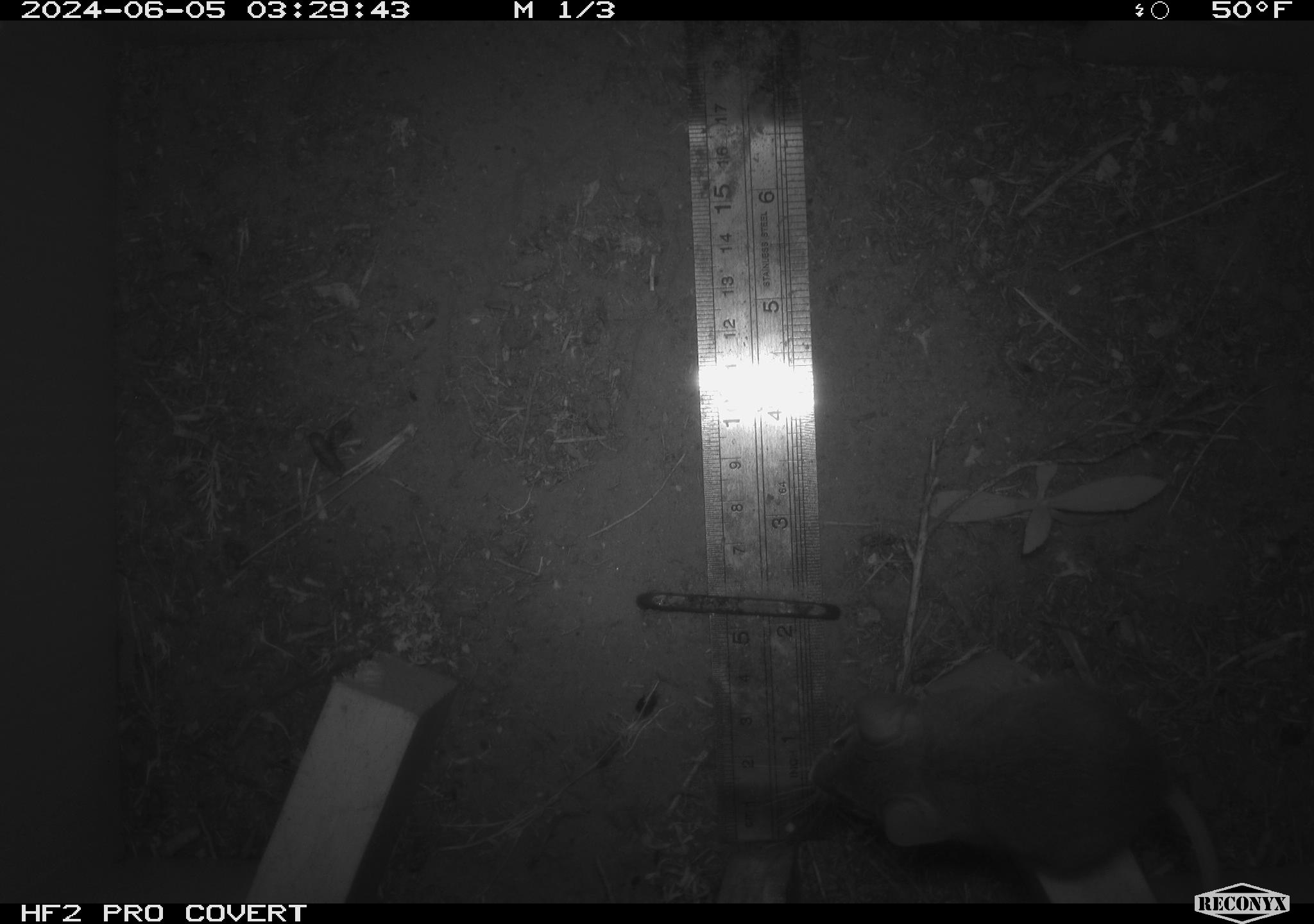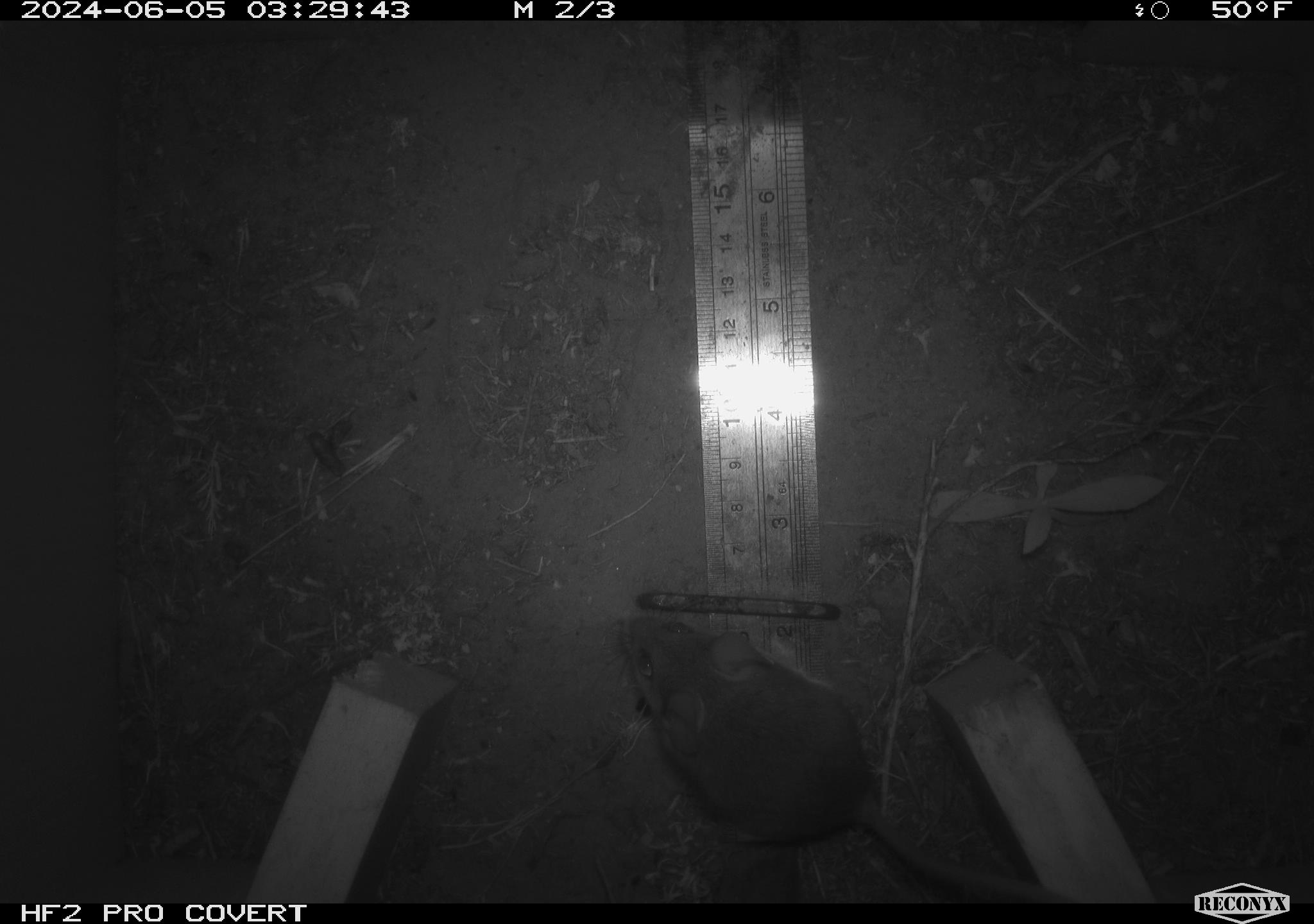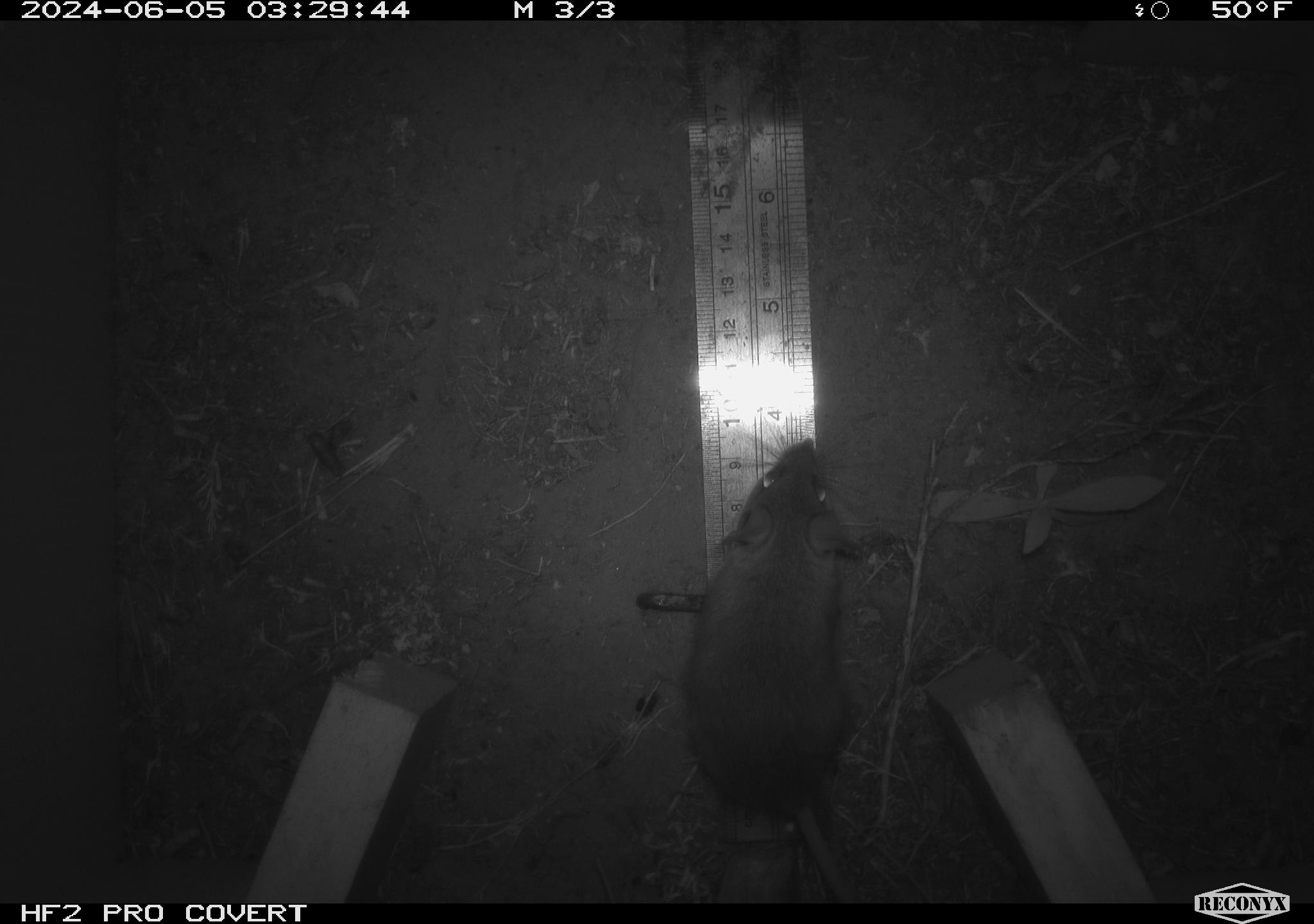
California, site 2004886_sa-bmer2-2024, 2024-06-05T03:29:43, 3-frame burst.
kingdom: Animalia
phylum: Chordata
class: Mammalia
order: Rodentia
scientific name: Rodentia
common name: mouse species